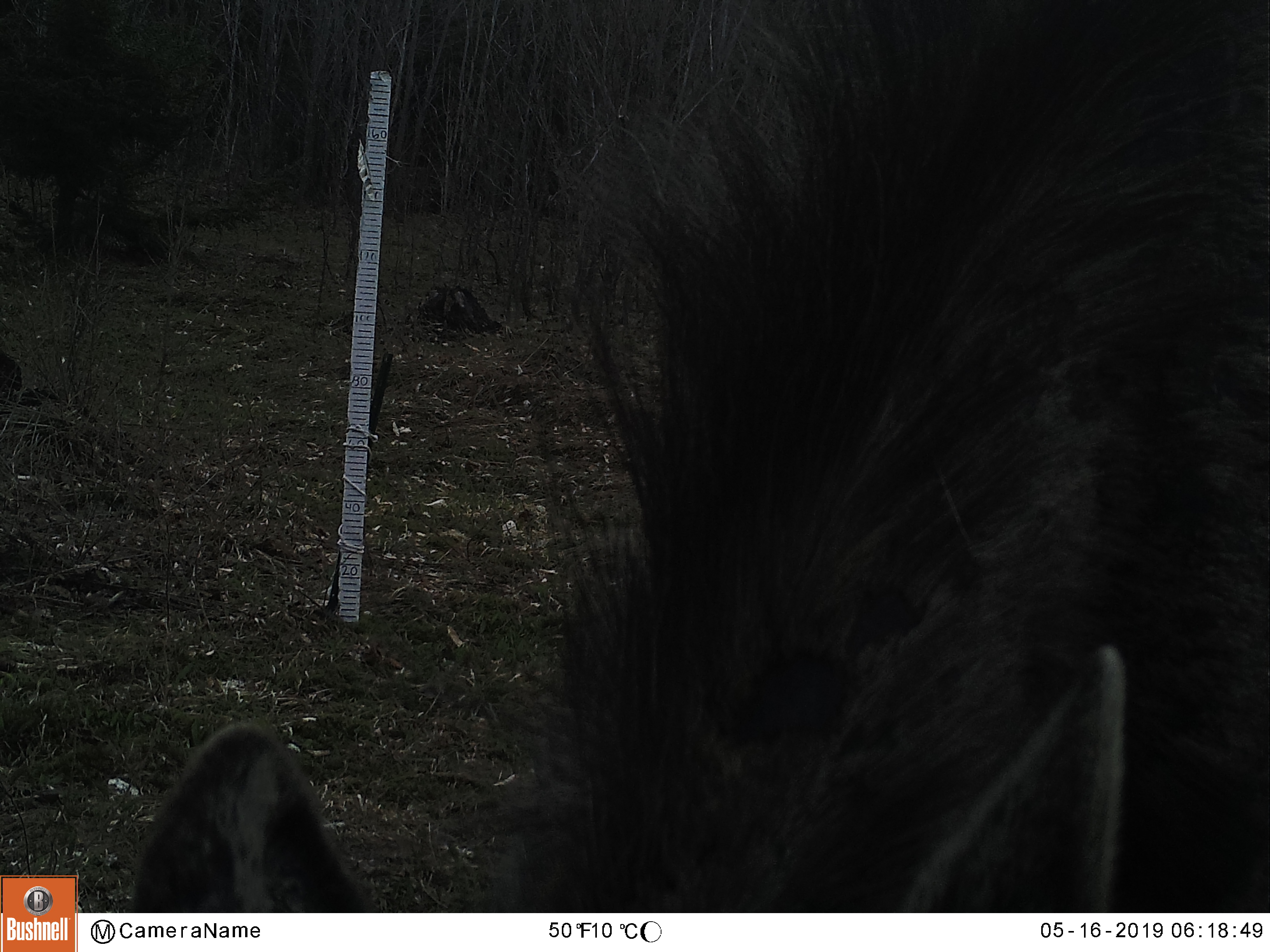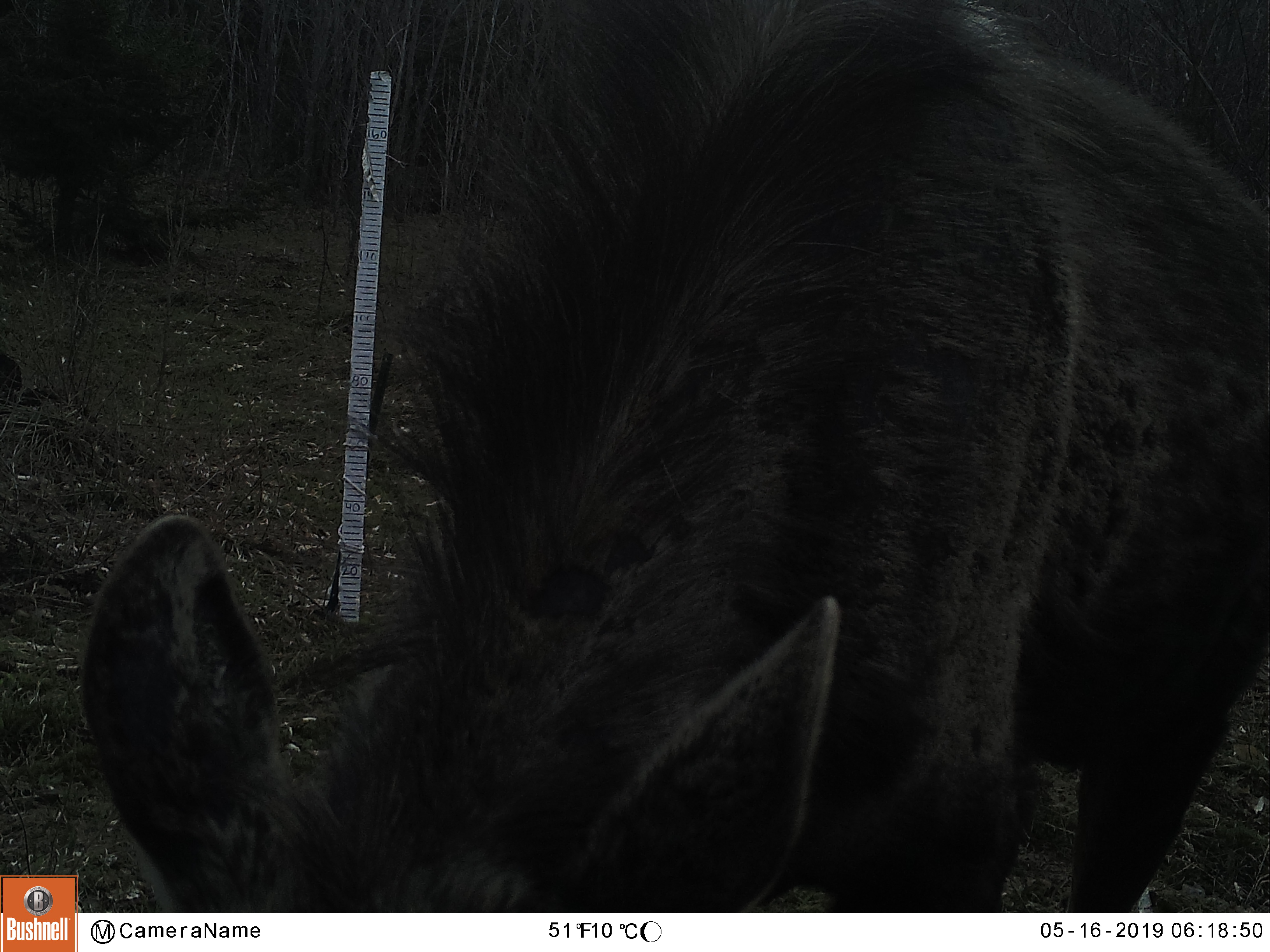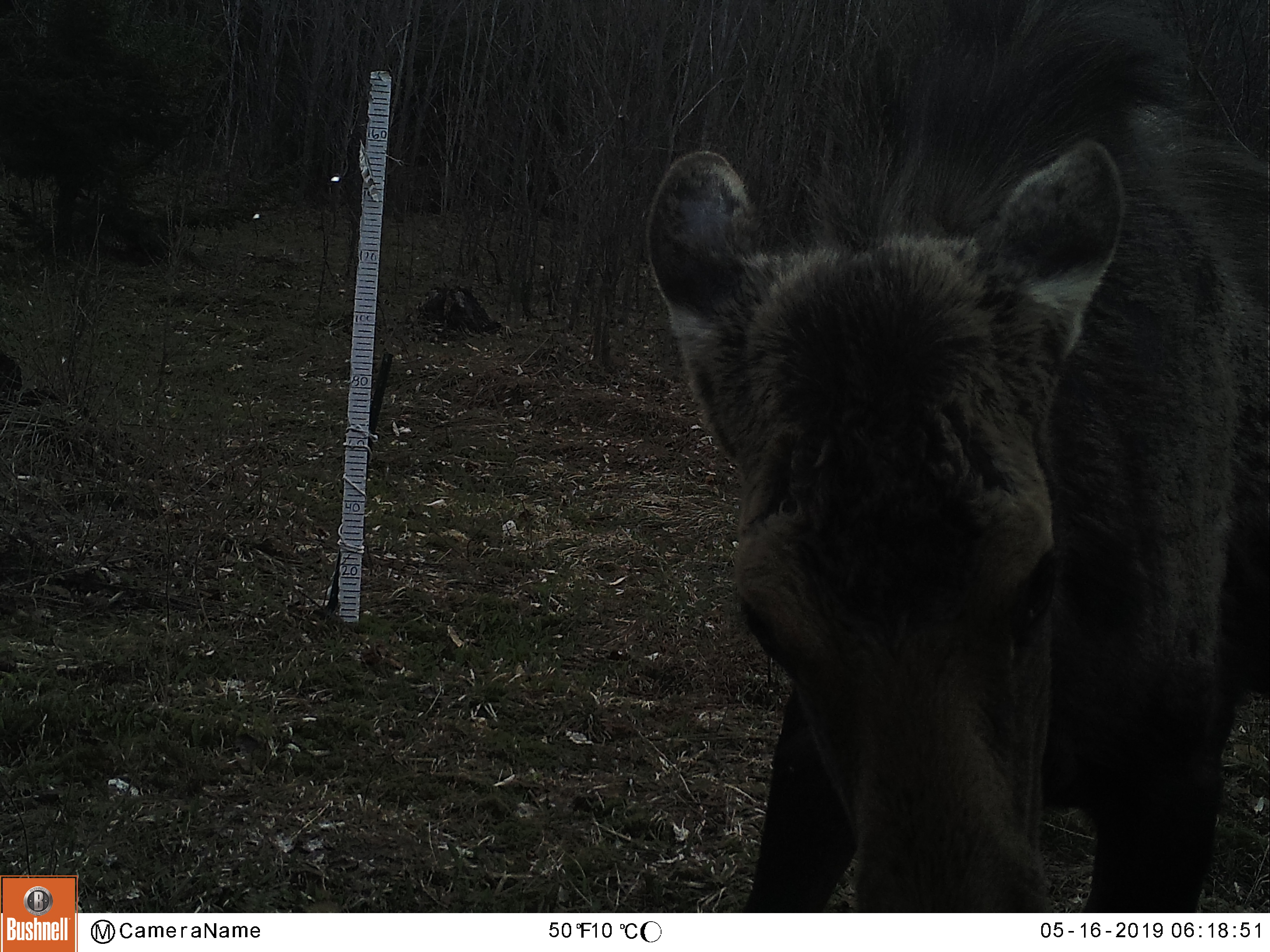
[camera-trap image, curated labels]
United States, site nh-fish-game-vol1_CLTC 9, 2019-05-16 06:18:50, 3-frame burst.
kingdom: Animalia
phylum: Chordata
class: Mammalia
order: Artiodactyla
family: Cervidae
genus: Alces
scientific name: Alces alces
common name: moose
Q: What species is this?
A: Moose (Alces alces).